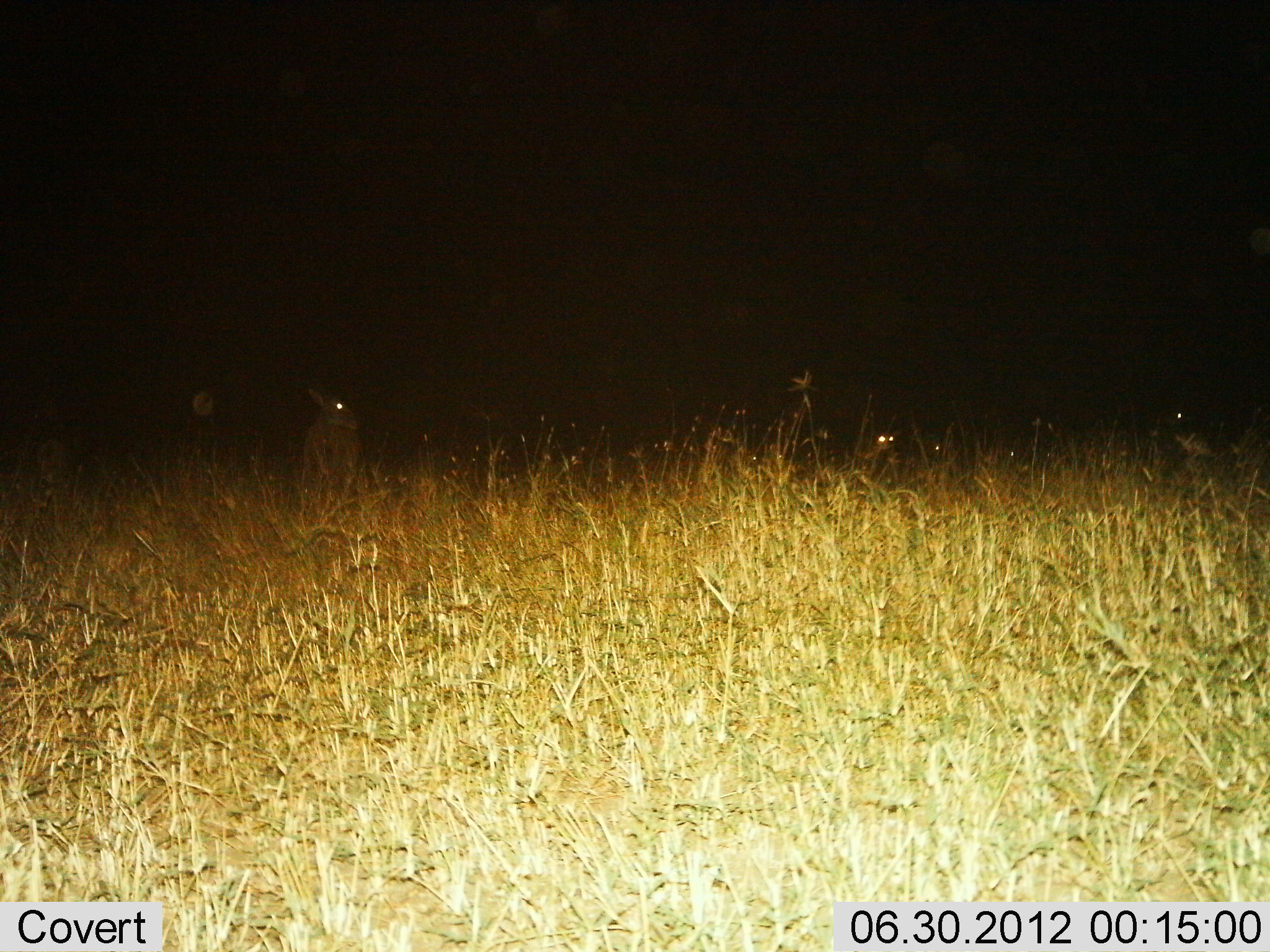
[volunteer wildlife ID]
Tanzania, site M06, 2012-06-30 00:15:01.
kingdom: Animalia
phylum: Chordata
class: Mammalia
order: Lagomorpha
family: Leporidae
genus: Lepus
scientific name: Lepus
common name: hare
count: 1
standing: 100%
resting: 0%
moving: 0%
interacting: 0%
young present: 0%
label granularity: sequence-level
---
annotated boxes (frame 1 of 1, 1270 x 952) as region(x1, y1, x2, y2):
animal: region(302, 386, 364, 474); region(866, 424, 905, 483)